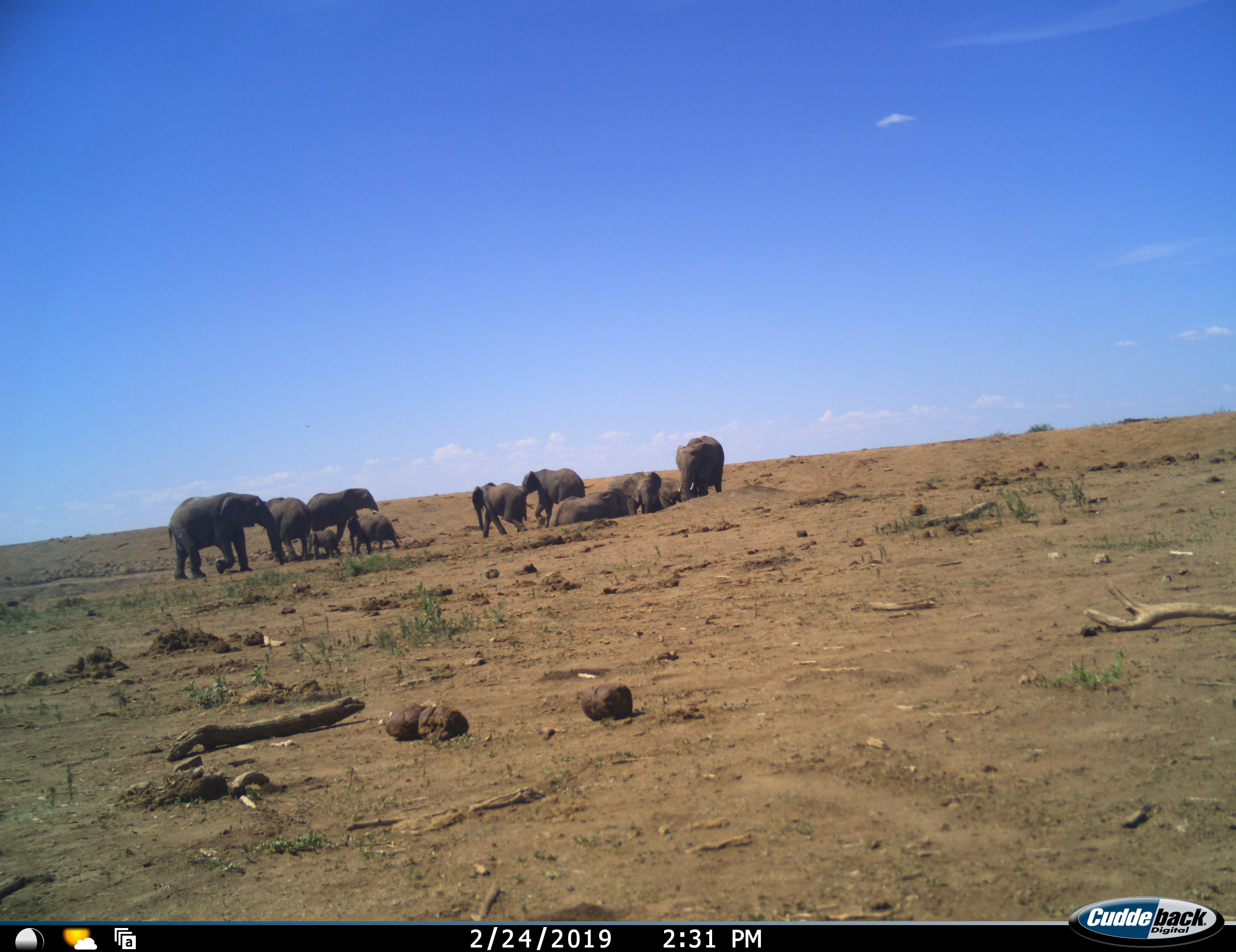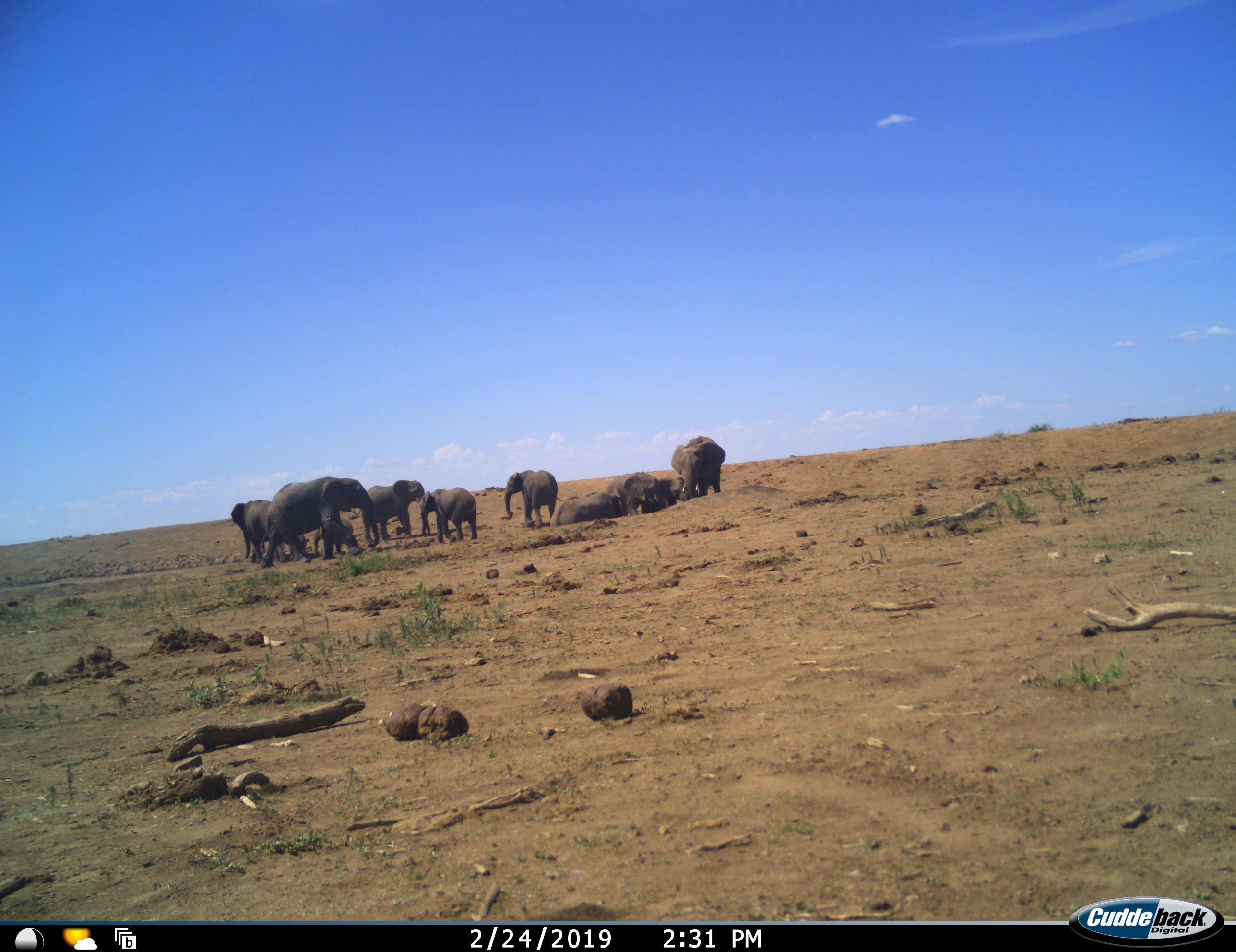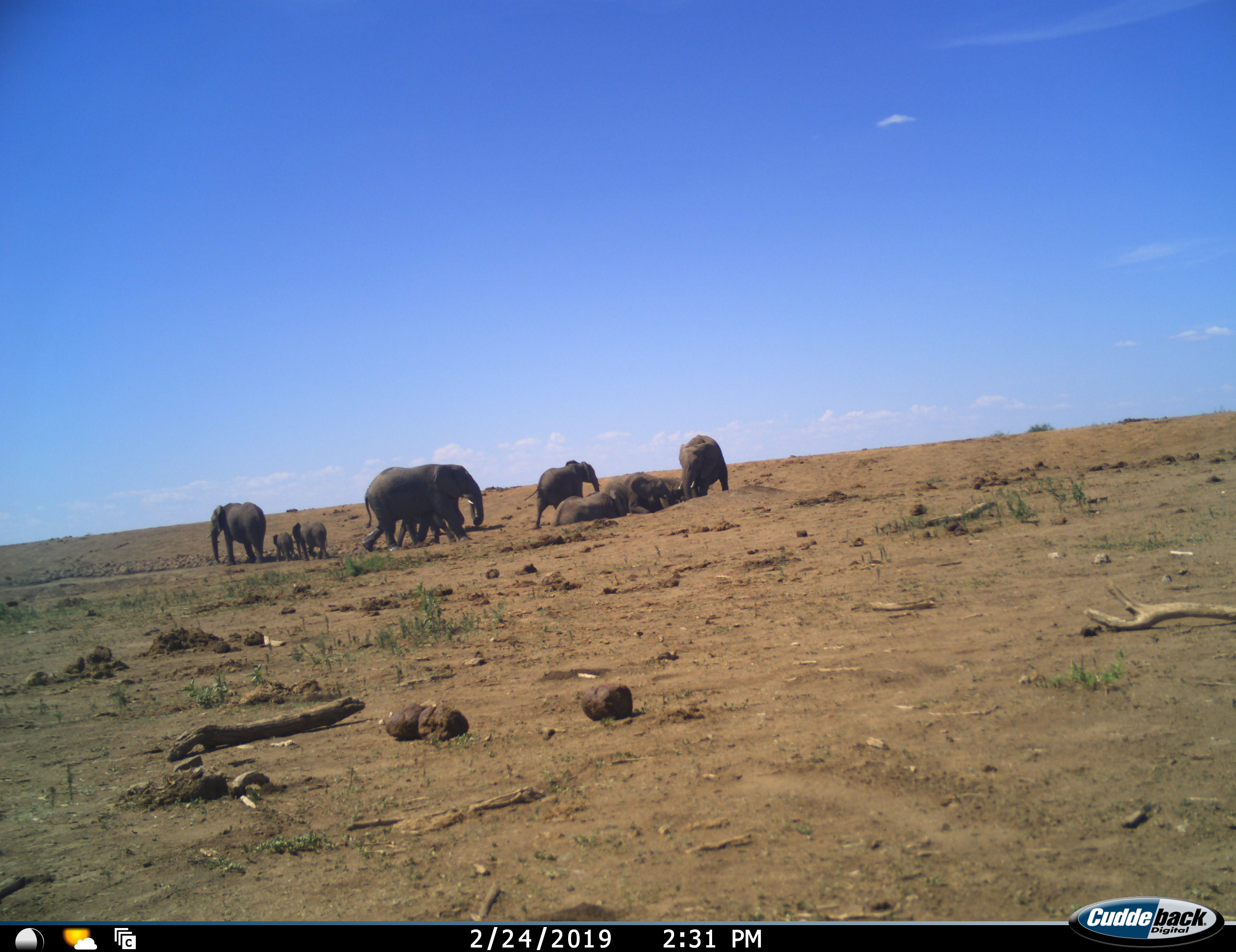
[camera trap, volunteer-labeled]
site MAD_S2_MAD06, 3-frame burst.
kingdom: Animalia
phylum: Chordata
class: Mammalia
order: Proboscidea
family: Elephantidae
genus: Loxodonta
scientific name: Loxodonta africana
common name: african bush elephant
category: elephant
Elephant (african bush elephant) (Loxodonta africana), count 11-50. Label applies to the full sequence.